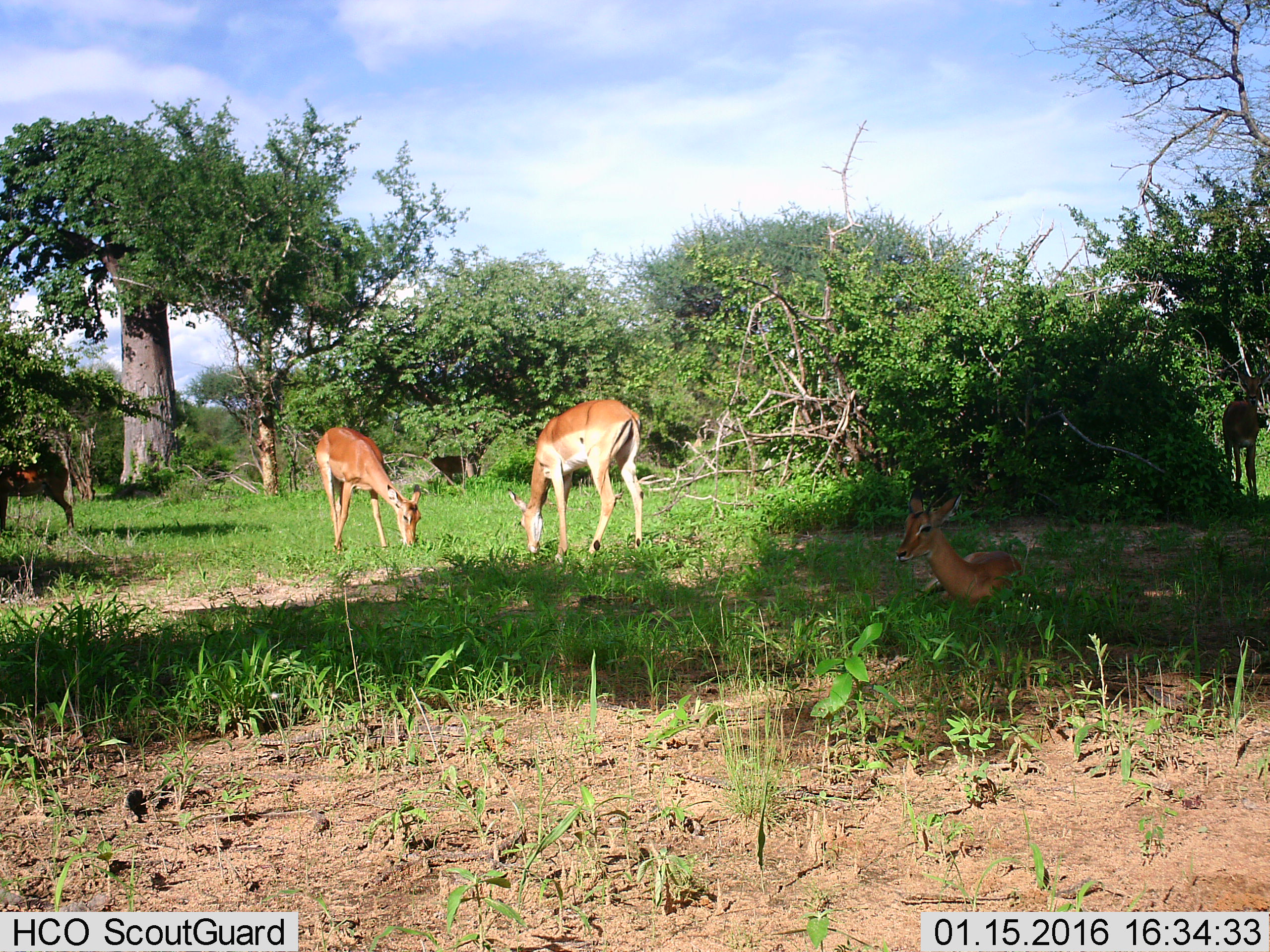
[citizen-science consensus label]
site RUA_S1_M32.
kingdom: Animalia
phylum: Chordata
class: Mammalia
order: Artiodactyla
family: Bovidae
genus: Aepyceros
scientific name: Aepyceros melampus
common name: impala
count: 5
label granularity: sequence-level